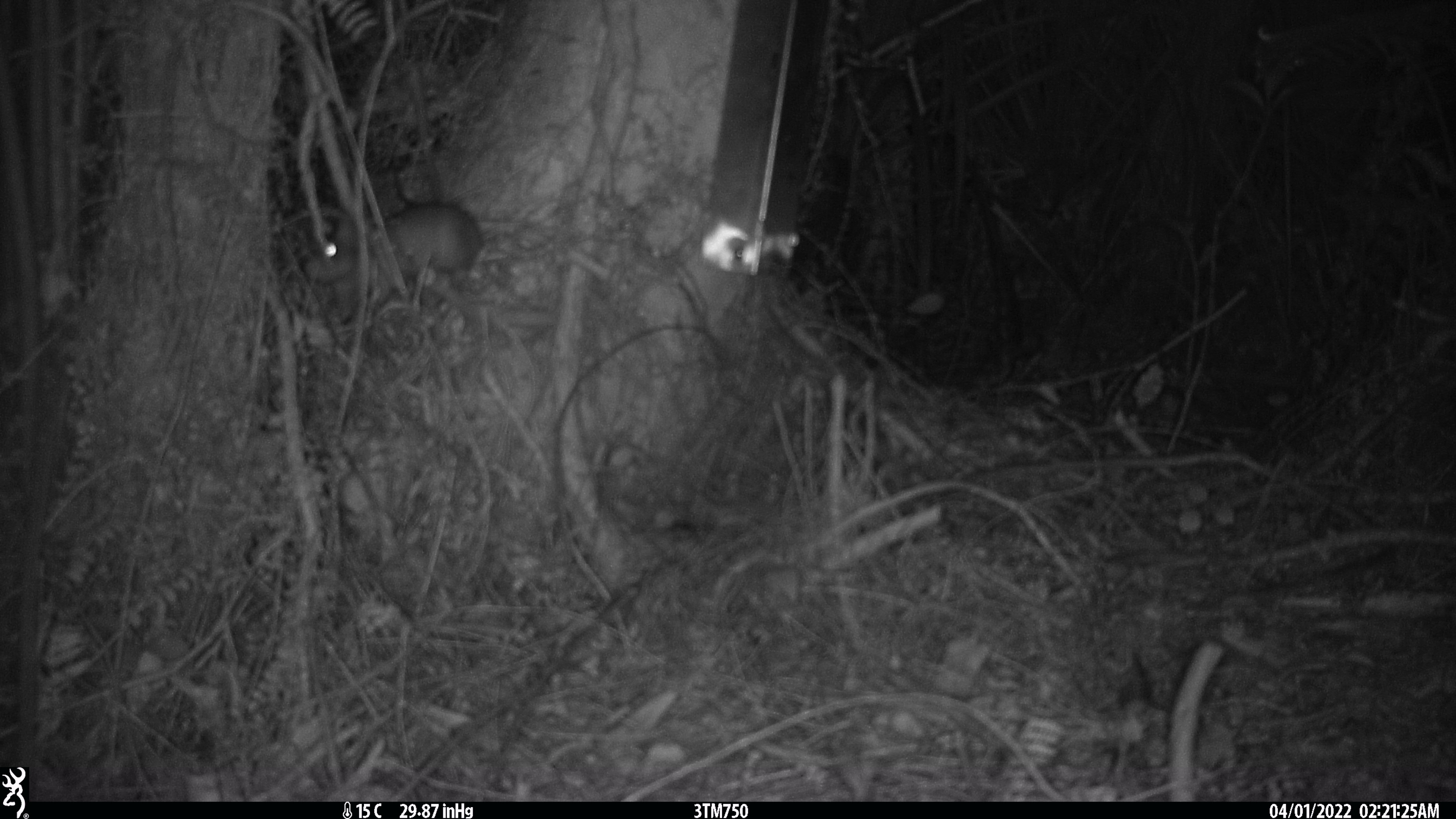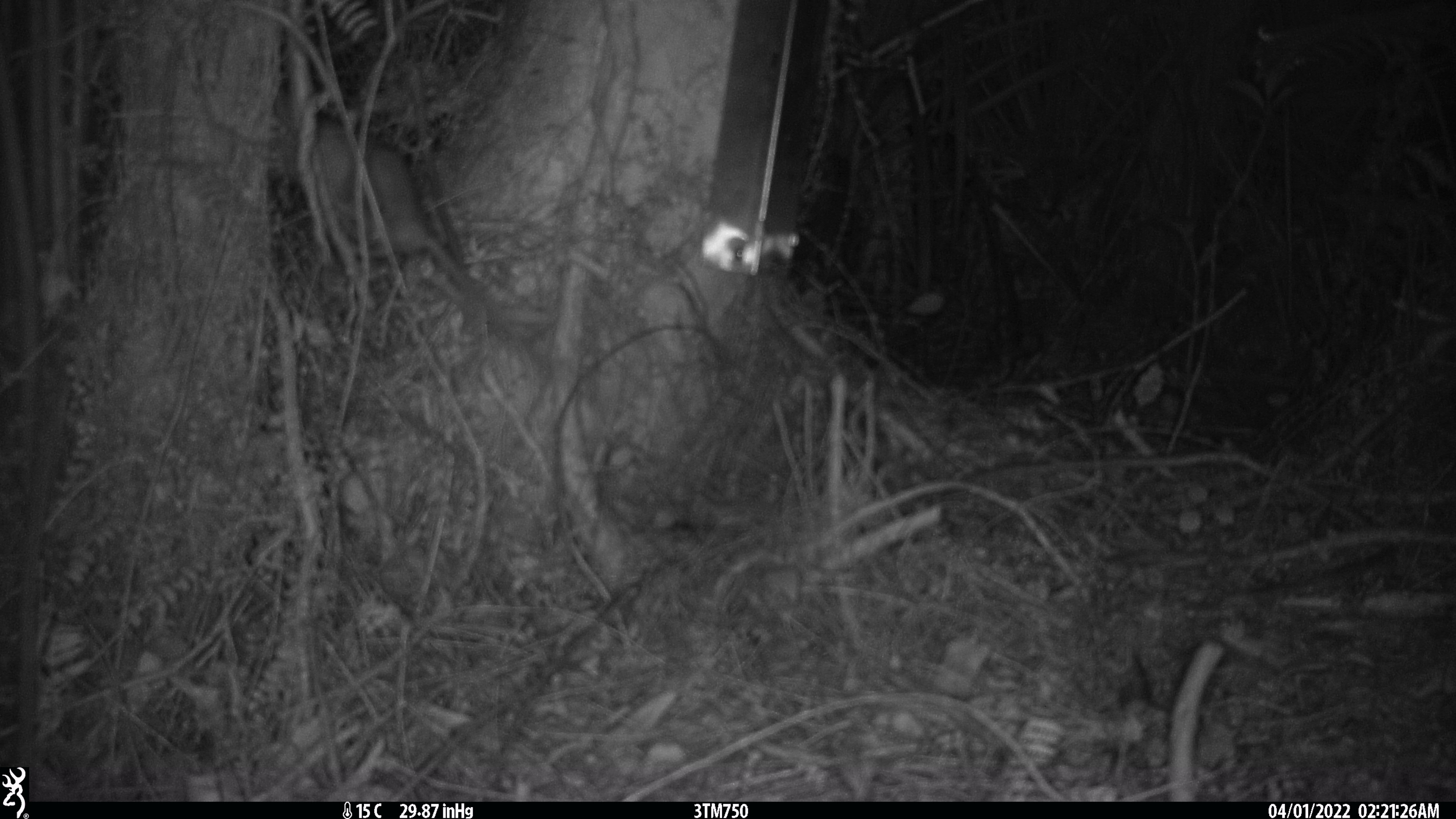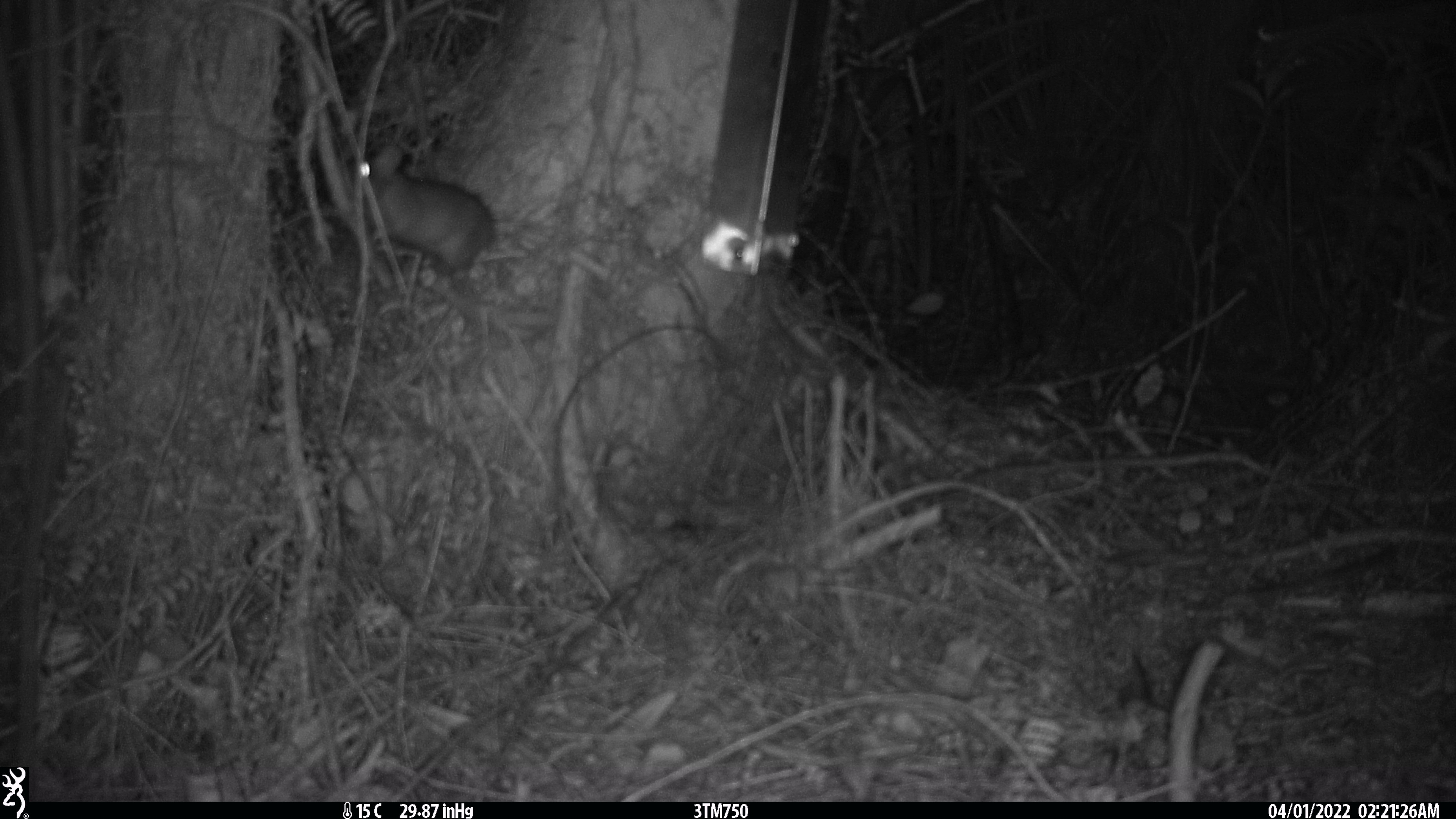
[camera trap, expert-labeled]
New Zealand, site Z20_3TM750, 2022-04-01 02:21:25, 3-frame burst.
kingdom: Animalia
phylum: Chordata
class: Mammalia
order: Rodentia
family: Muridae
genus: Rattus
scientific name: Rattus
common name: rat